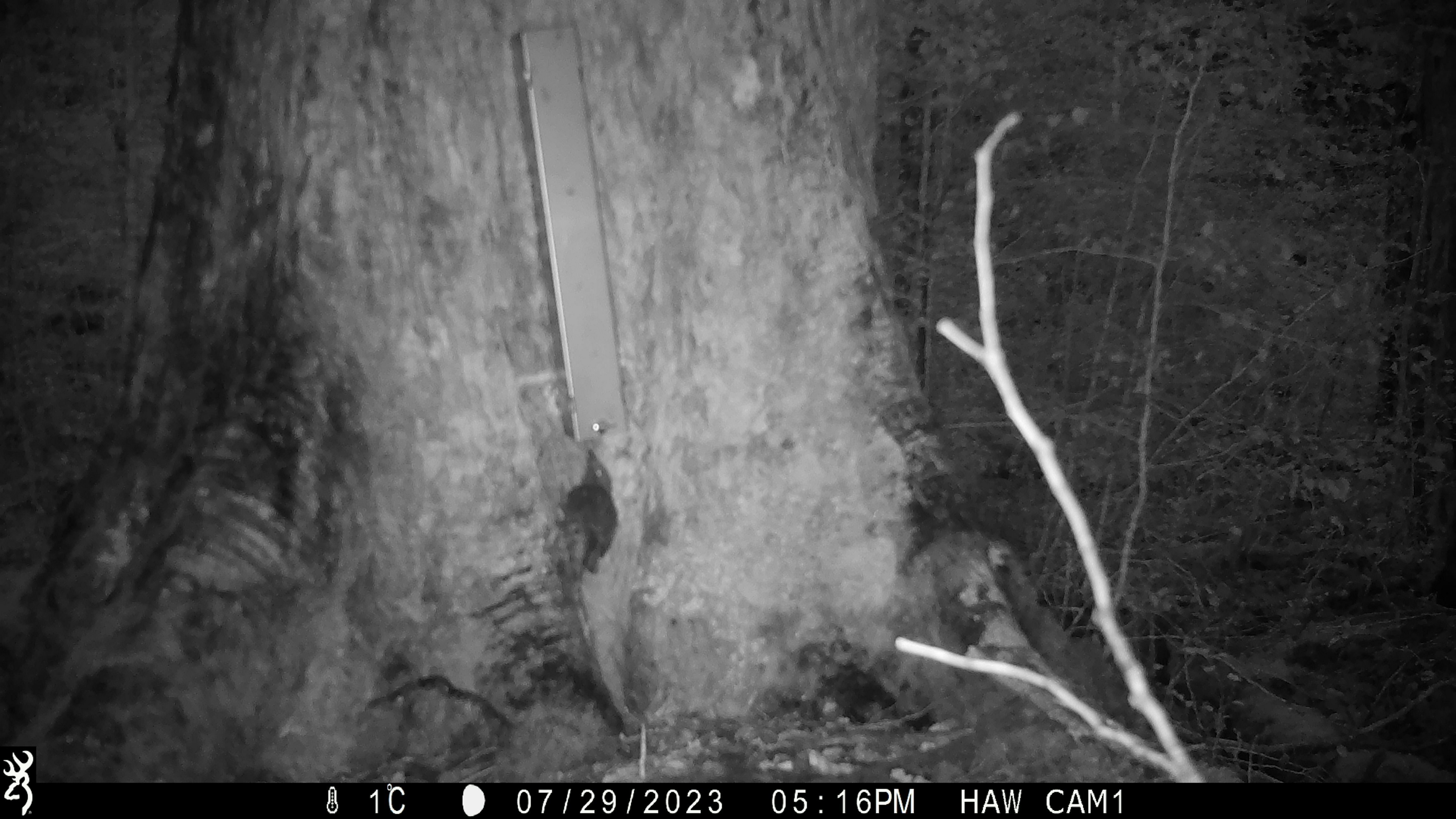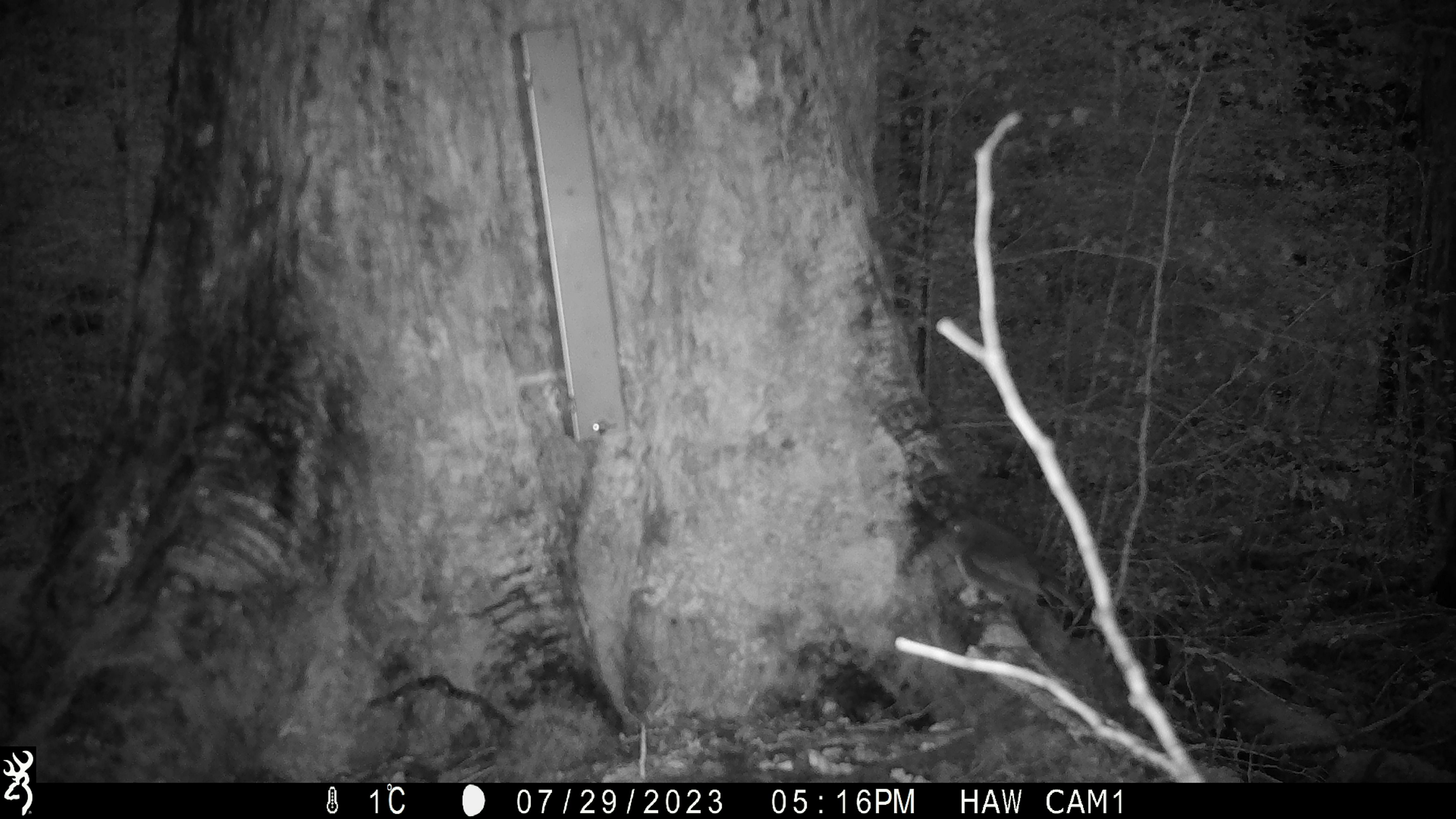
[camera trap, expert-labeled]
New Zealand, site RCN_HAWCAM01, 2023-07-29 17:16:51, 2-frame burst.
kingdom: Animalia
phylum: Chordata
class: Aves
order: Passeriformes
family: Petroicidae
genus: Petroica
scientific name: Petroica australis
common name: new zealand robin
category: robin